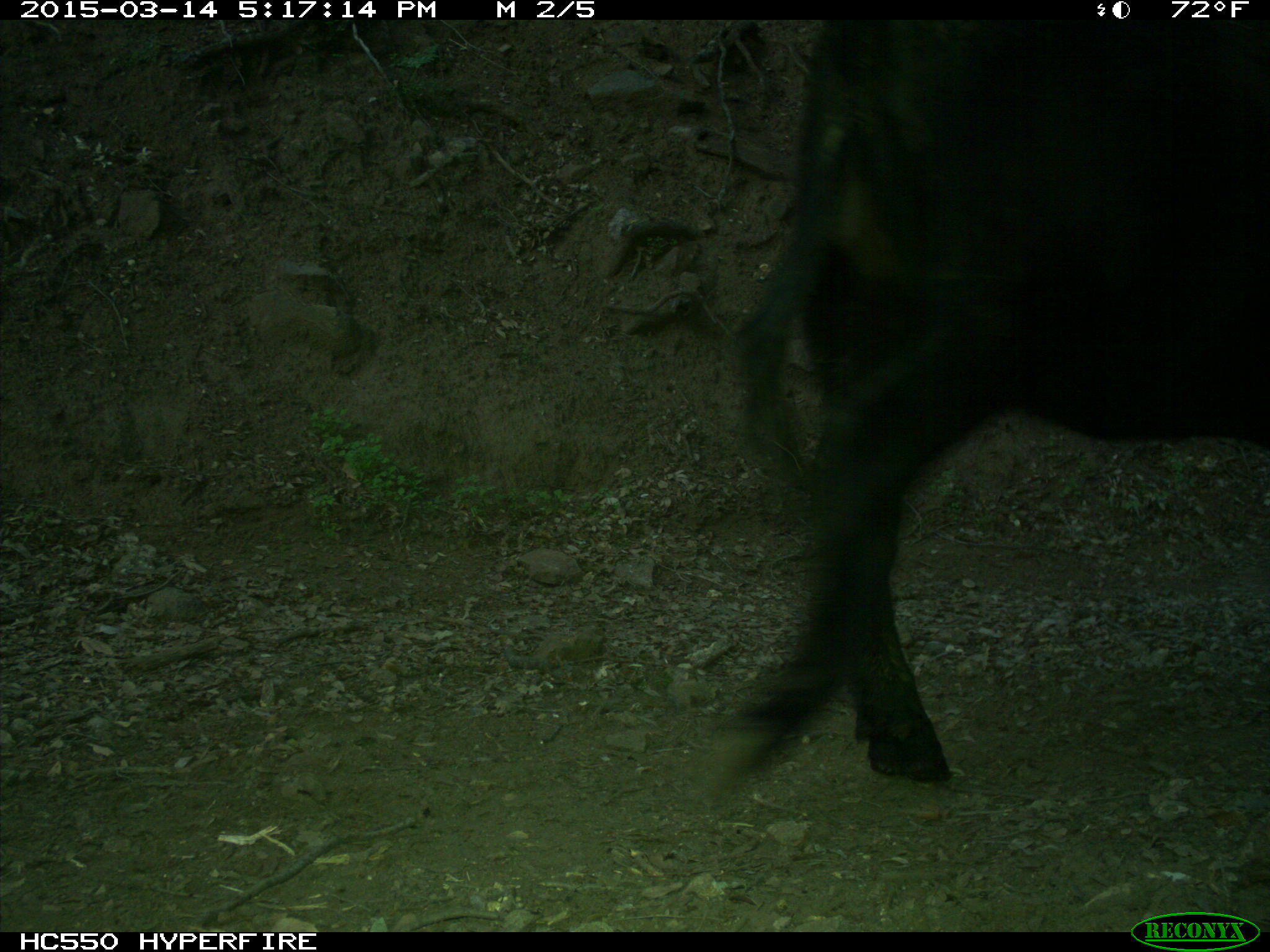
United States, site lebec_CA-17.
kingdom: Animalia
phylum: Chordata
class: Mammalia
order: Artiodactyla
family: Bovidae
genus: Bos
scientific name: Bos taurus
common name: domestic cow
Bos taurus (domestic cow).